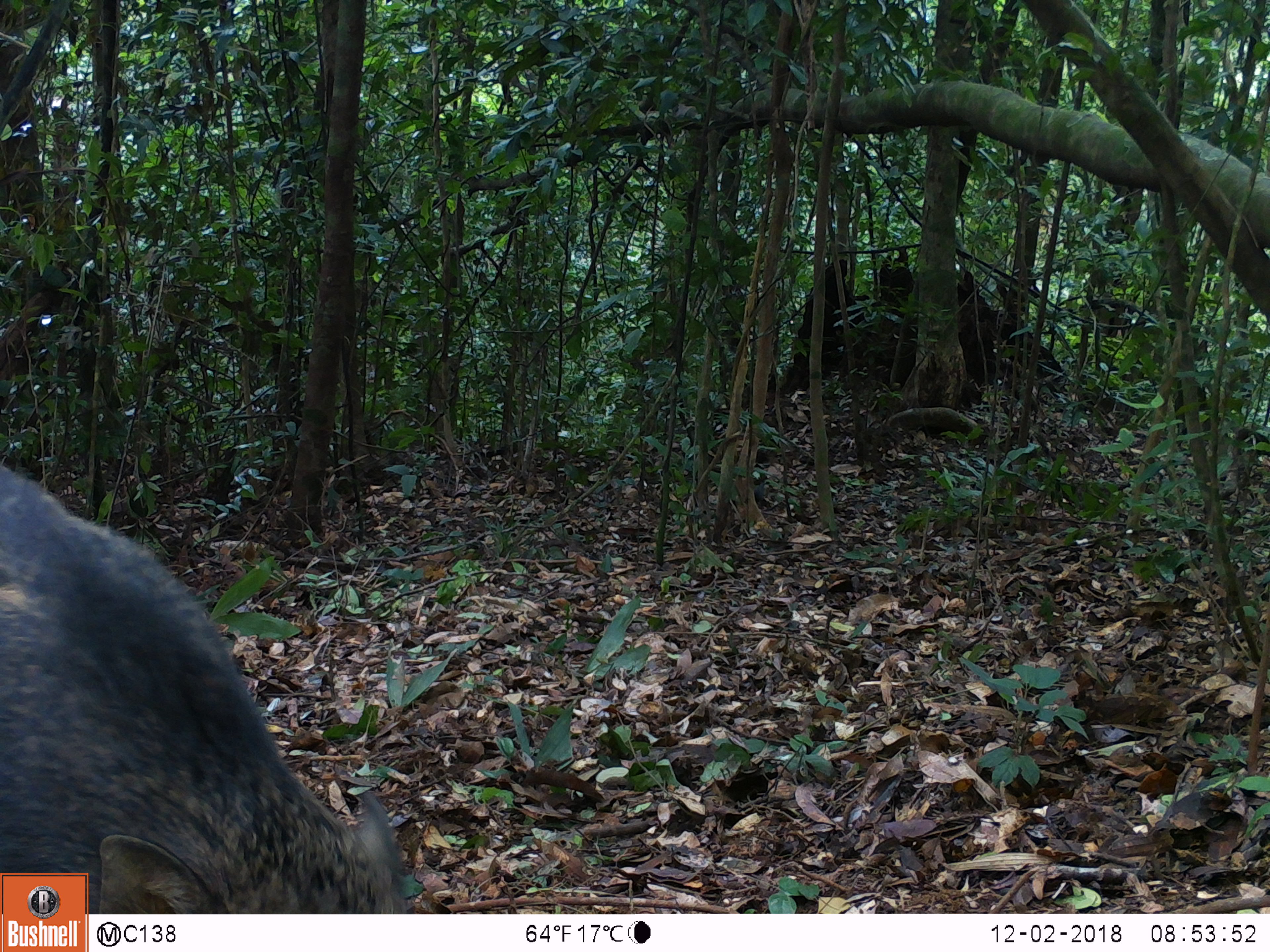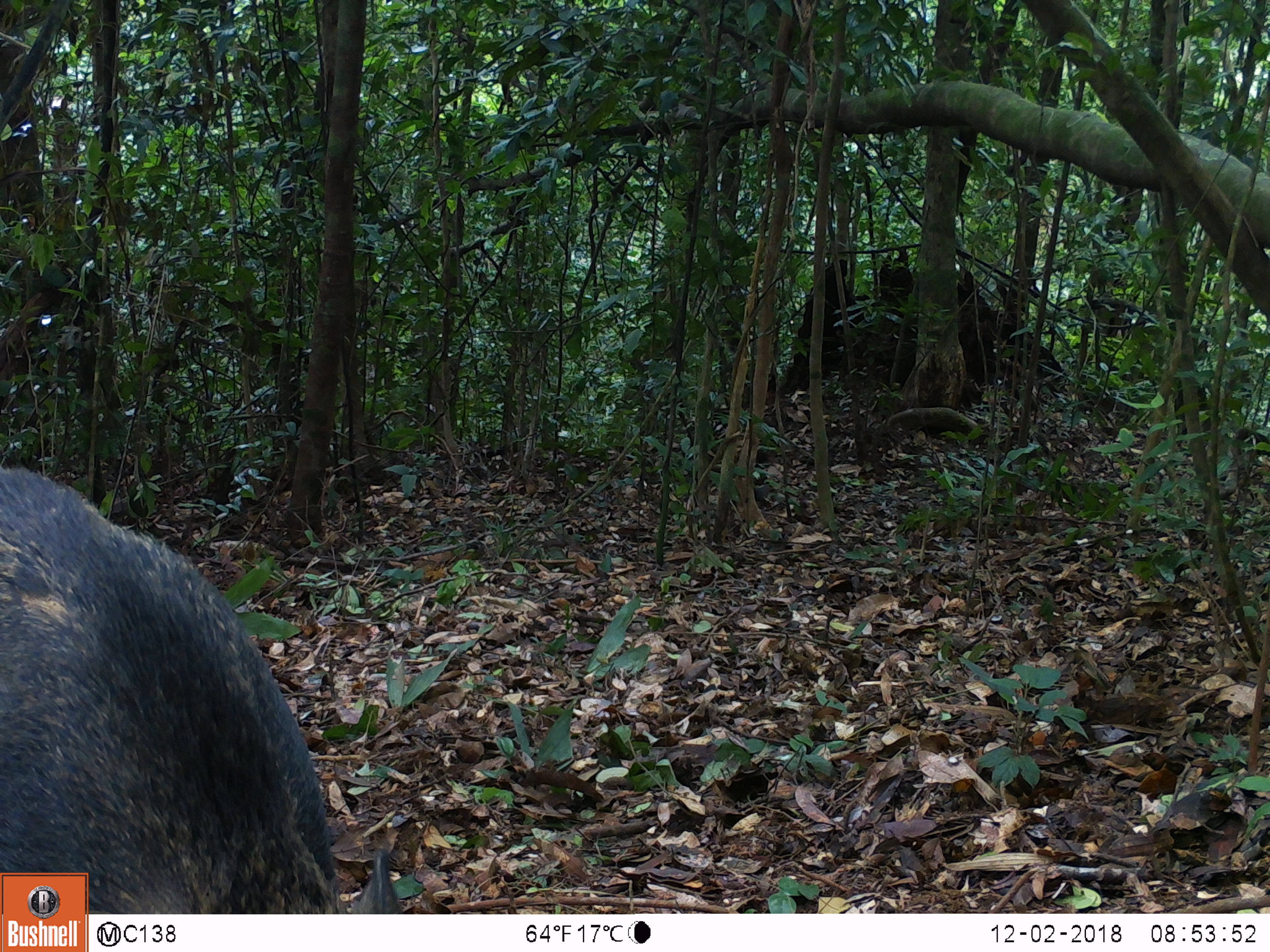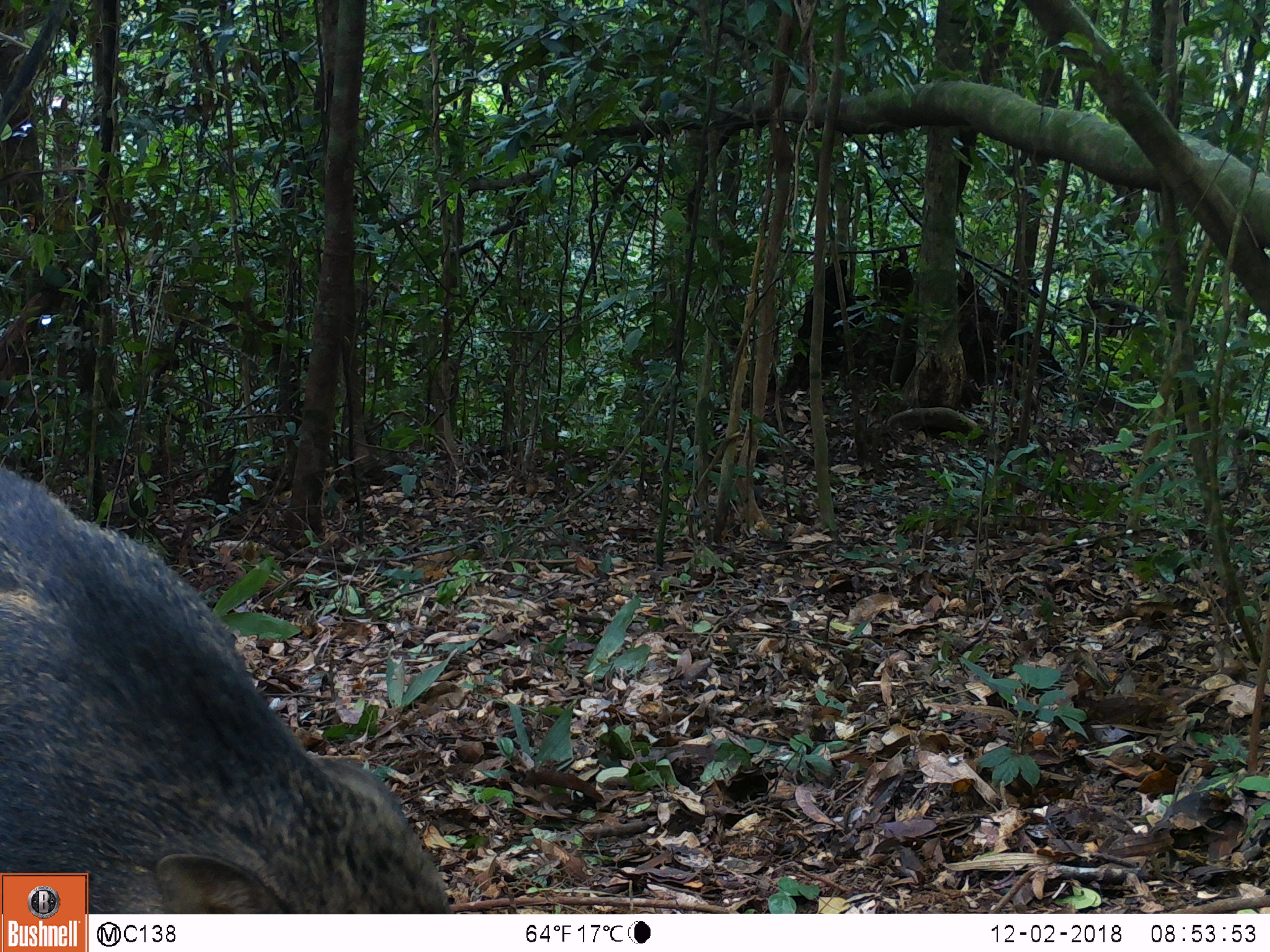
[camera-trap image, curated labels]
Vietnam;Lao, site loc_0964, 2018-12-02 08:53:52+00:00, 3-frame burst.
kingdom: Animalia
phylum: Chordata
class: Mammalia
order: Artiodactyla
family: Suidae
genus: Sus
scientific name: Sus scrofa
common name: eurasian wild pig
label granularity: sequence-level